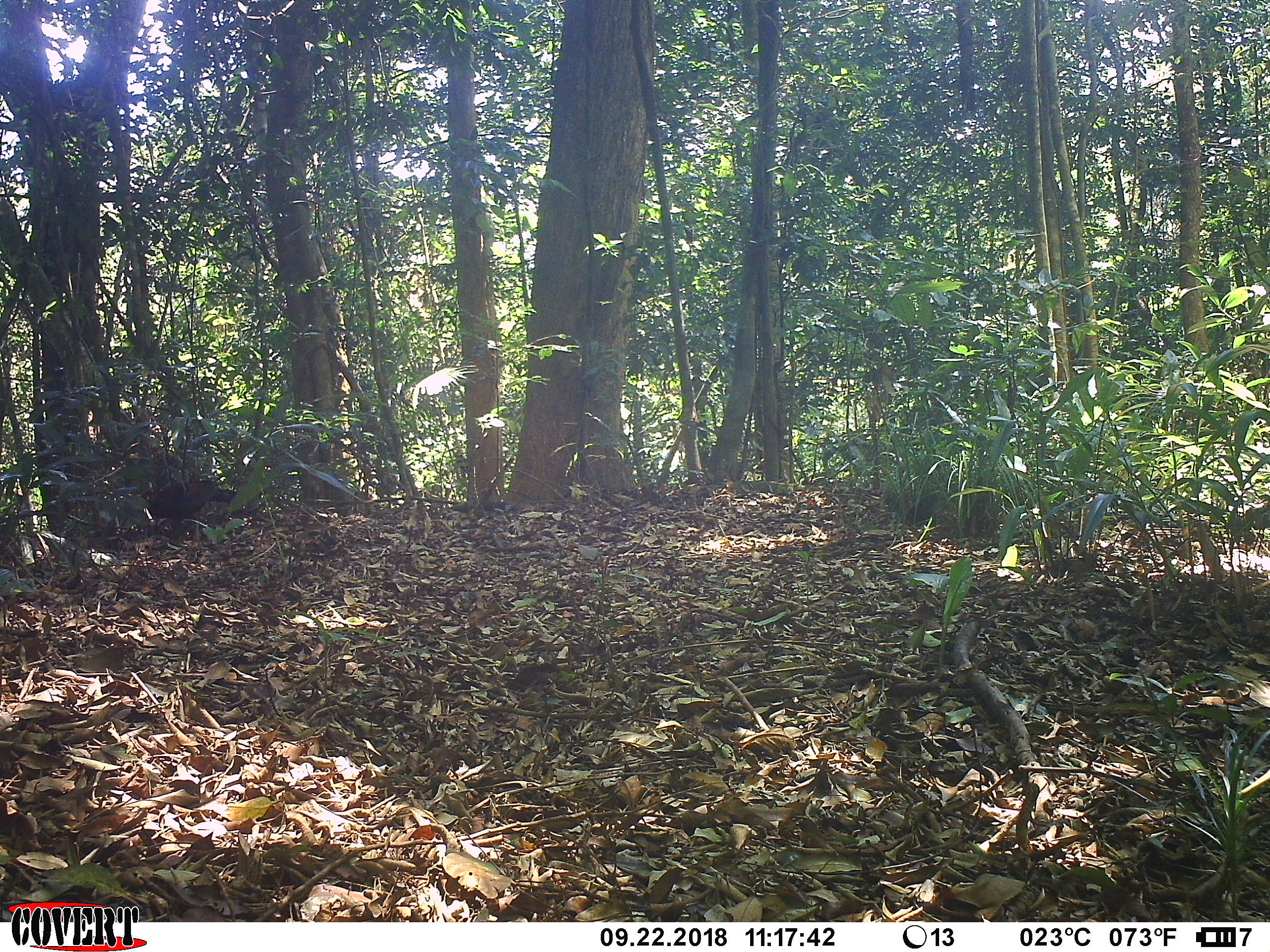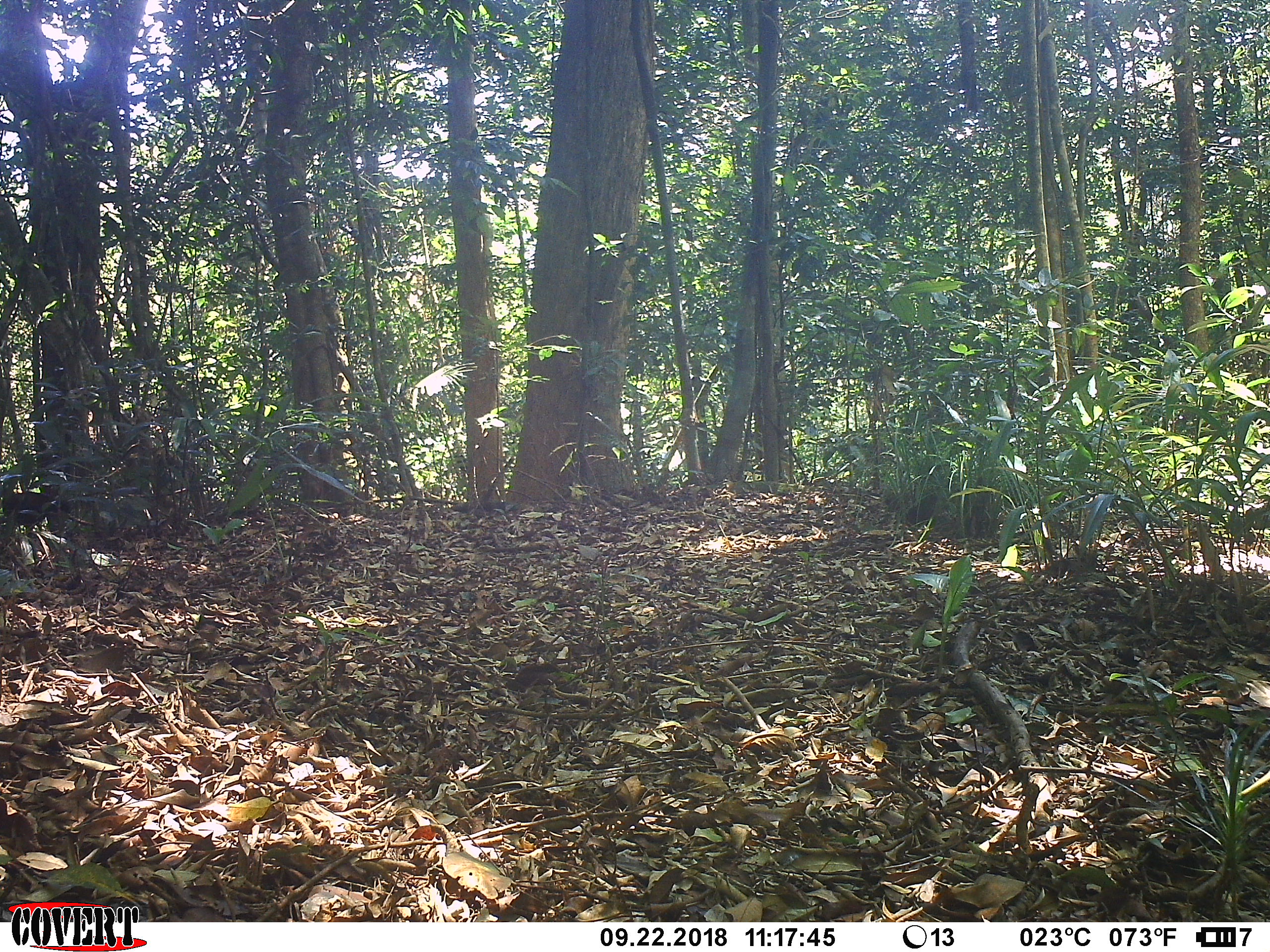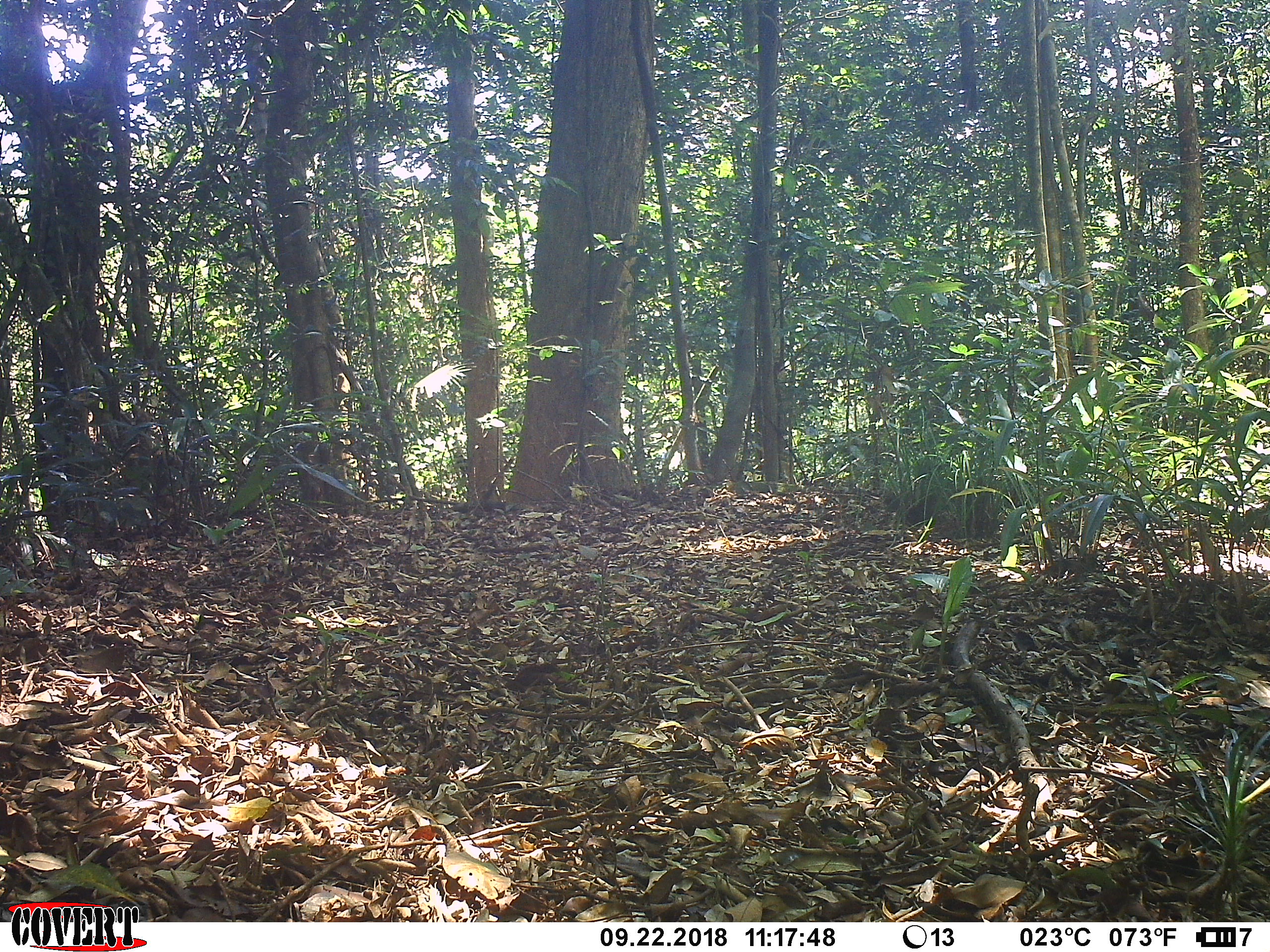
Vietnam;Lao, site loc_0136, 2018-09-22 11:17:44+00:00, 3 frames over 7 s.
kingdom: Animalia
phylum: Chordata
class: Aves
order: Galliformes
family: Phasianidae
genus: Gallus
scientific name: Gallus gallus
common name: red junglefowl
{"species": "red junglefowl (Gallus gallus)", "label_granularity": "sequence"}